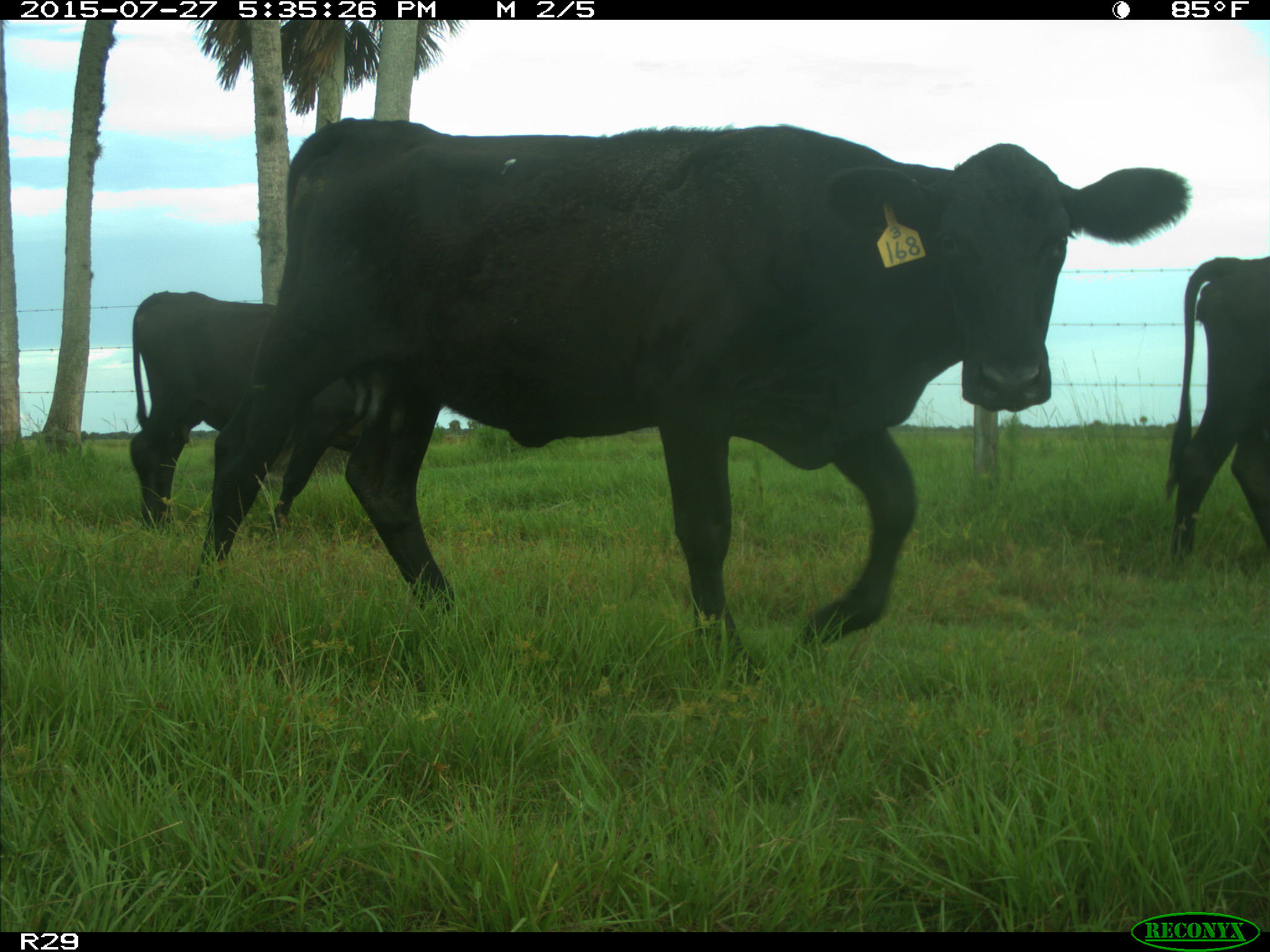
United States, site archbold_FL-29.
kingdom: Animalia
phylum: Chordata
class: Mammalia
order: Artiodactyla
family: Bovidae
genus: Bos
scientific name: Bos taurus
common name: domestic cow